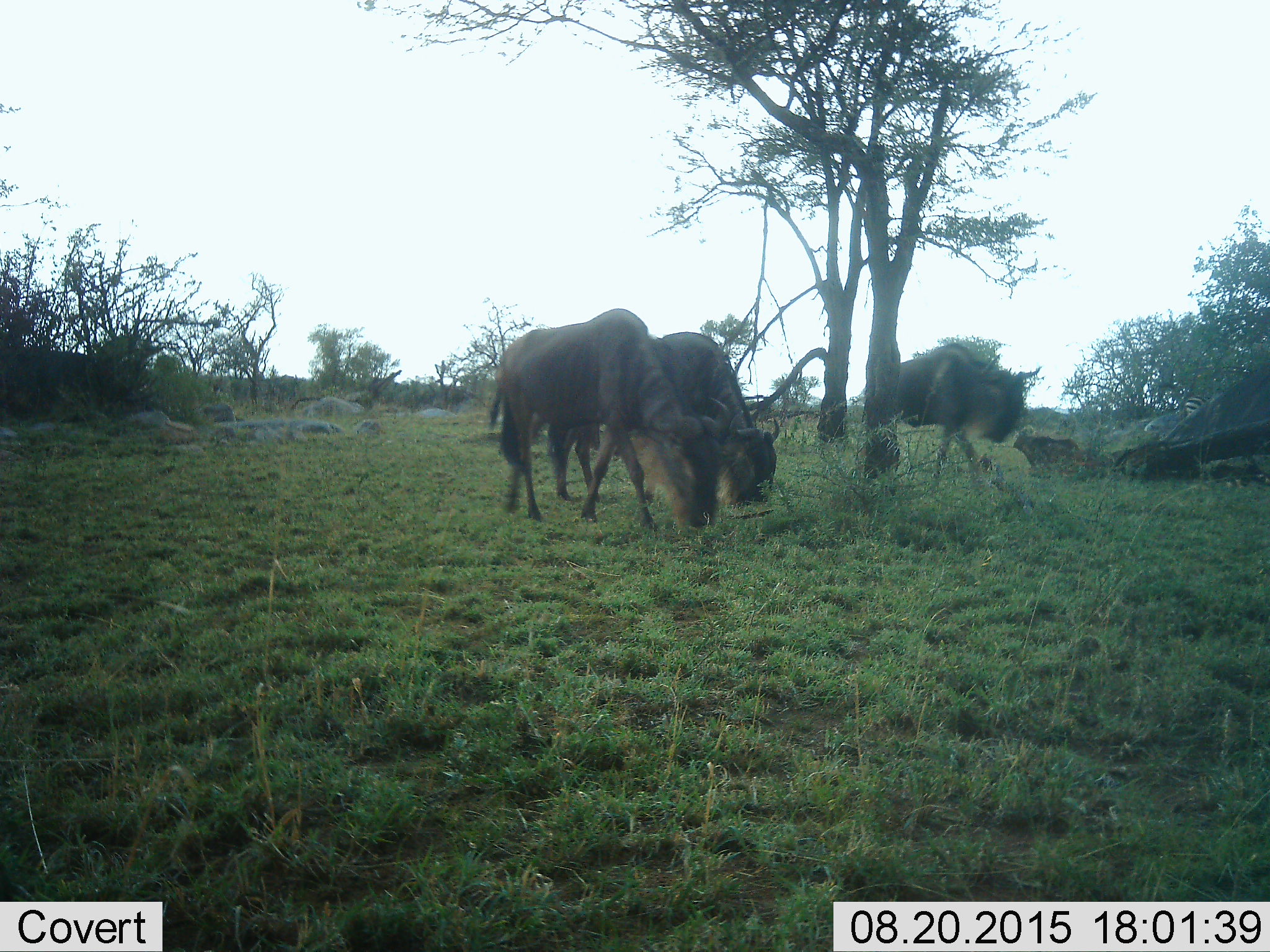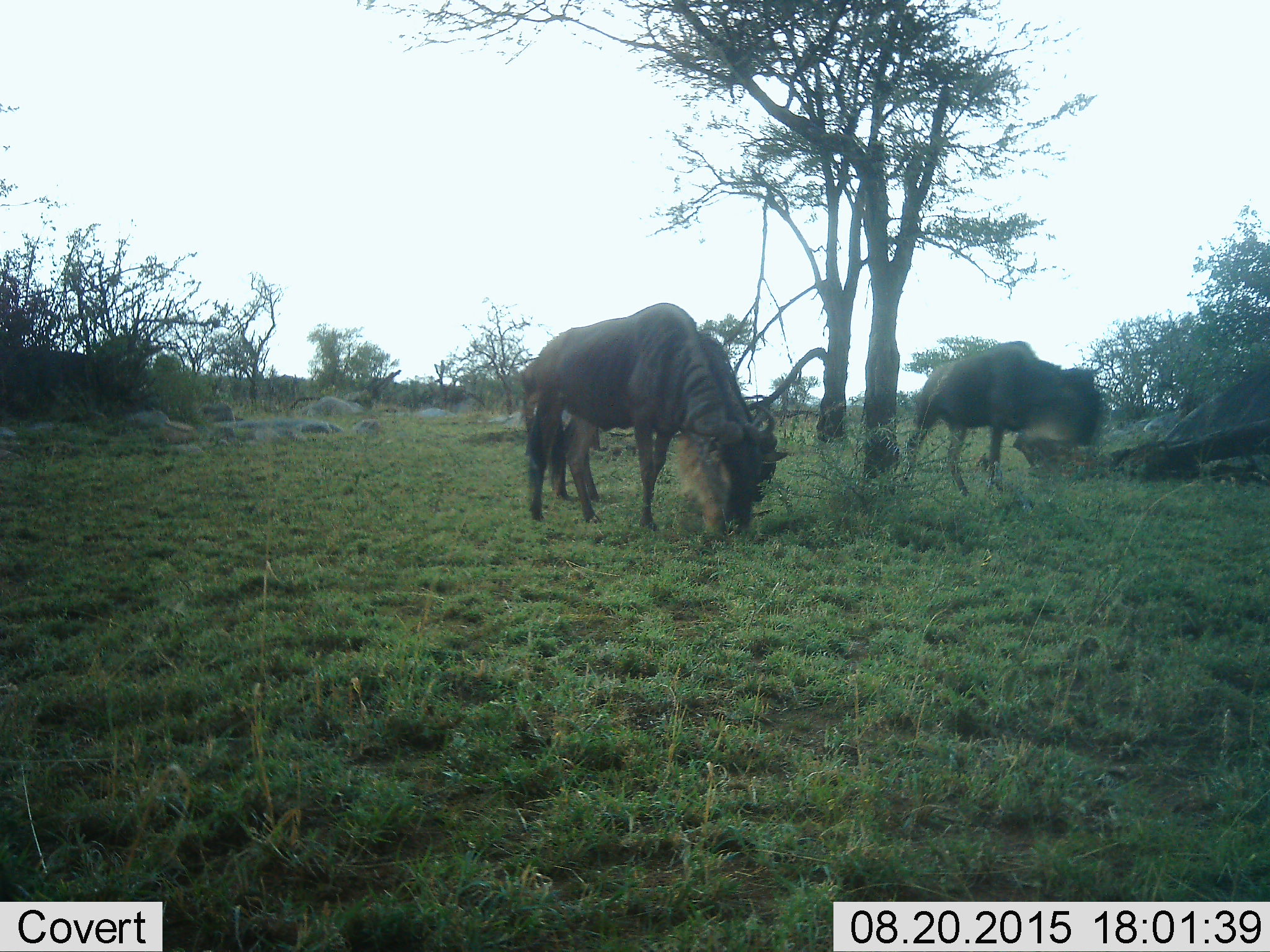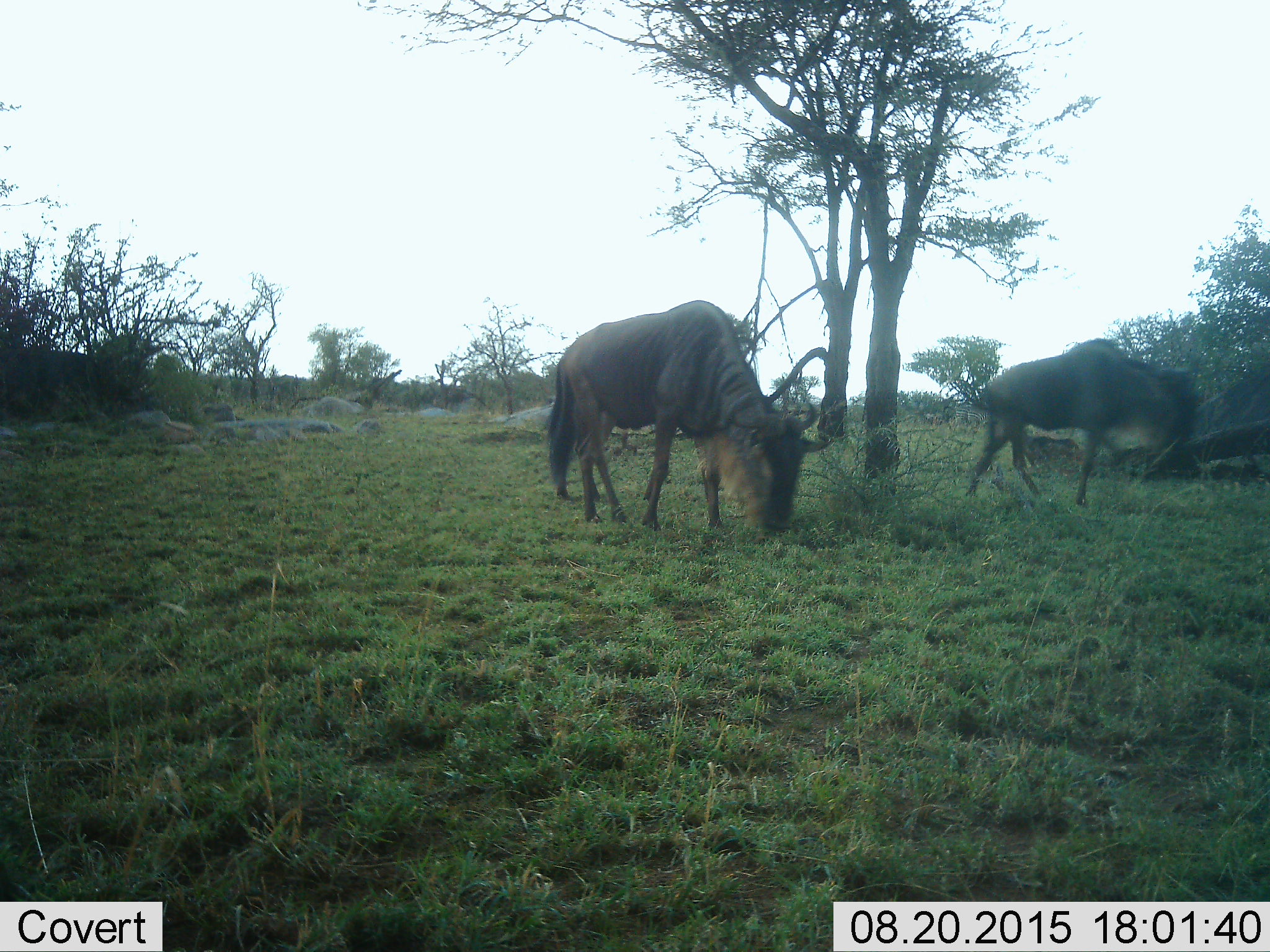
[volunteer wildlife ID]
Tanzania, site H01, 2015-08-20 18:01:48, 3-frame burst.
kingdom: Animalia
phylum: Chordata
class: Mammalia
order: Artiodactyla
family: Bovidae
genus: Connochaetes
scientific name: Connochaetes taurinus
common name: blue wildebeest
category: wildebeest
Wildebeest (blue wildebeest) (Connochaetes taurinus), count 3. Behavior (volunteer vote fractions): standing 11%, resting 0%, moving 44%, interacting 0%. Young present (vote fraction): 0%. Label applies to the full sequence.